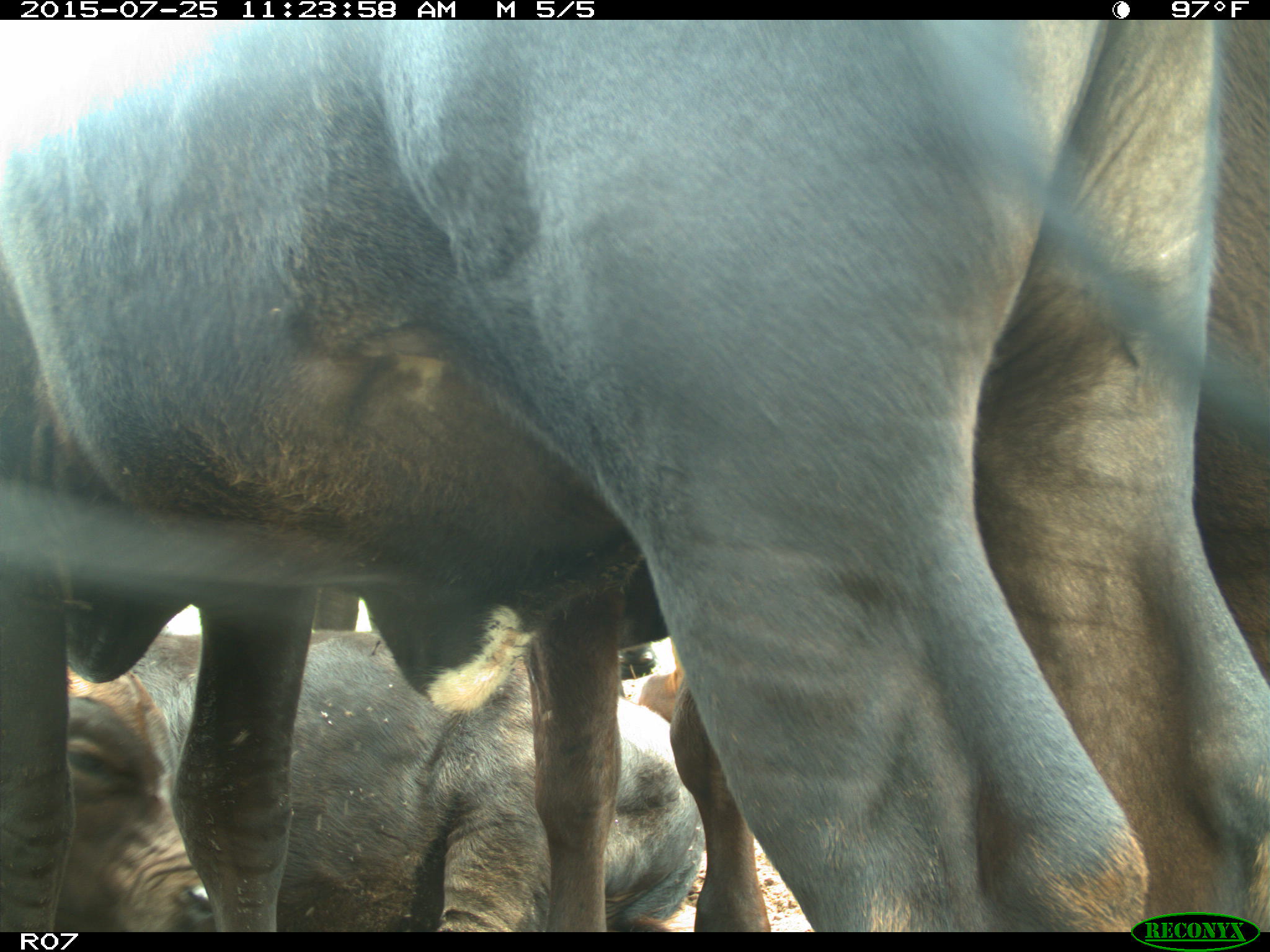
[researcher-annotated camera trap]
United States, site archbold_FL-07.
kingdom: Animalia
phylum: Chordata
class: Mammalia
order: Artiodactyla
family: Bovidae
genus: Bos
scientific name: Bos taurus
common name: domestic cow